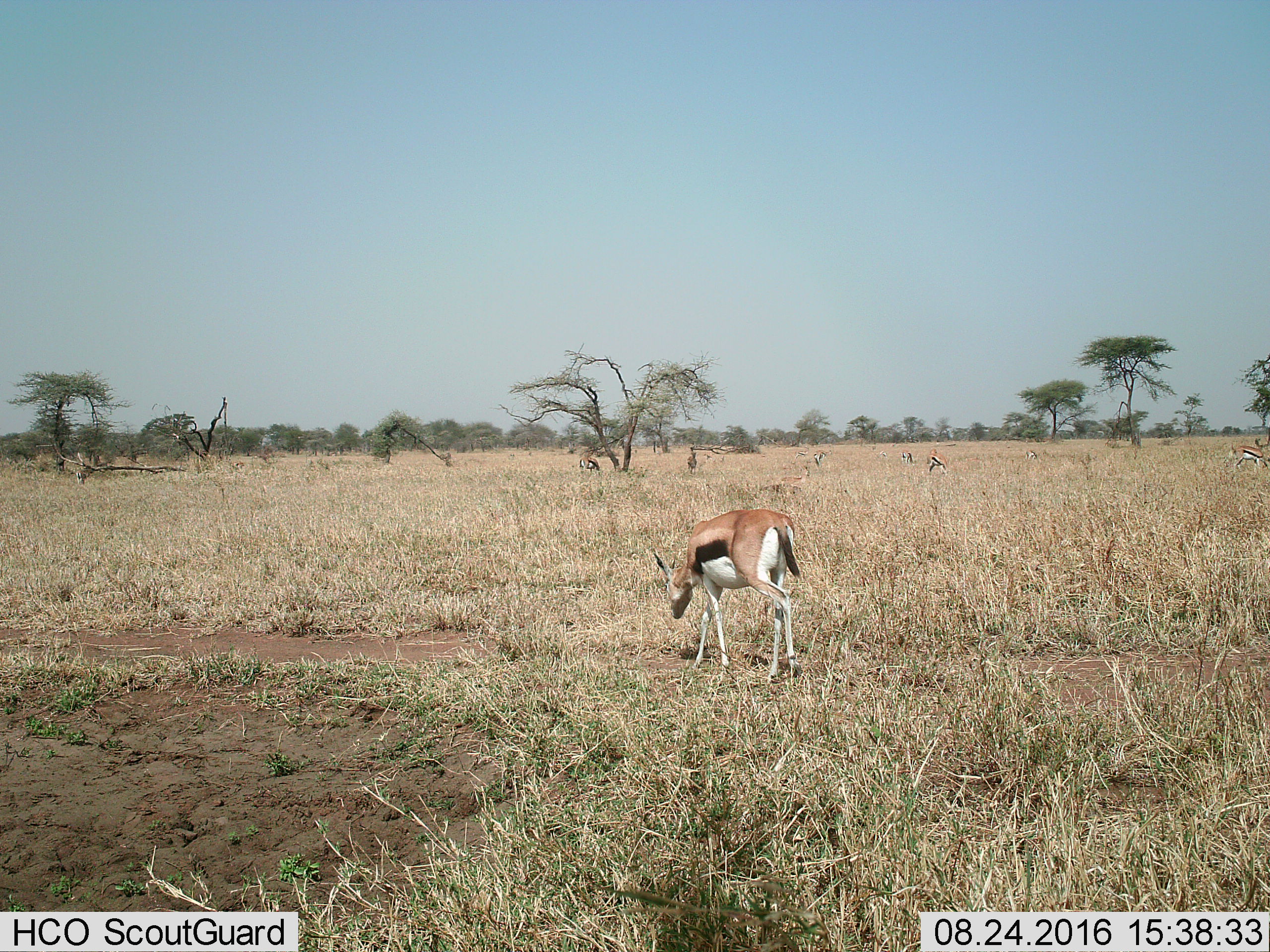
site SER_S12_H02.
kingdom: Animalia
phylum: Chordata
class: Mammalia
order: Artiodactyla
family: Bovidae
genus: Eudorcas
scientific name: Eudorcas thomsonii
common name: thomson's gazelle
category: gazellethomsons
Gazellethomsons (thomson's gazelle) (Eudorcas thomsonii), count 11-50. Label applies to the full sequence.